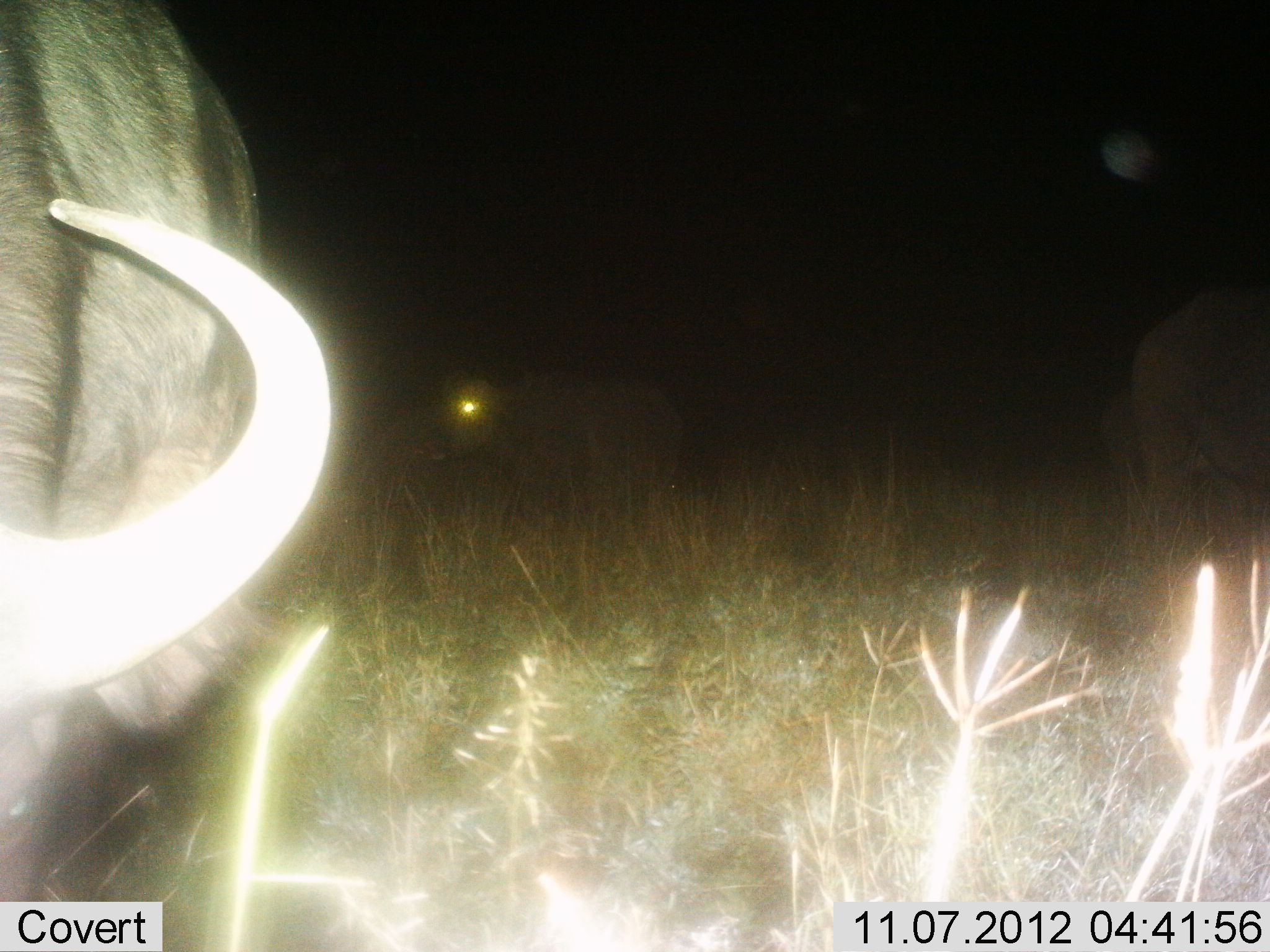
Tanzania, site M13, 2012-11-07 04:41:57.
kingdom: Animalia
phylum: Chordata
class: Mammalia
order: Artiodactyla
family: Bovidae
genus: Connochaetes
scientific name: Connochaetes taurinus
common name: blue wildebeest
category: wildebeest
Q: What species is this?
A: Wildebeest (blue wildebeest) (Connochaetes taurinus).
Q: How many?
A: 3.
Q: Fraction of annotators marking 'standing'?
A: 73%.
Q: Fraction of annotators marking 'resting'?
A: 9%.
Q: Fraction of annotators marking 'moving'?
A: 0%.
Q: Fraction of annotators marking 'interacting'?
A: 0%.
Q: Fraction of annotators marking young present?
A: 0%.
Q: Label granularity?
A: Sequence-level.